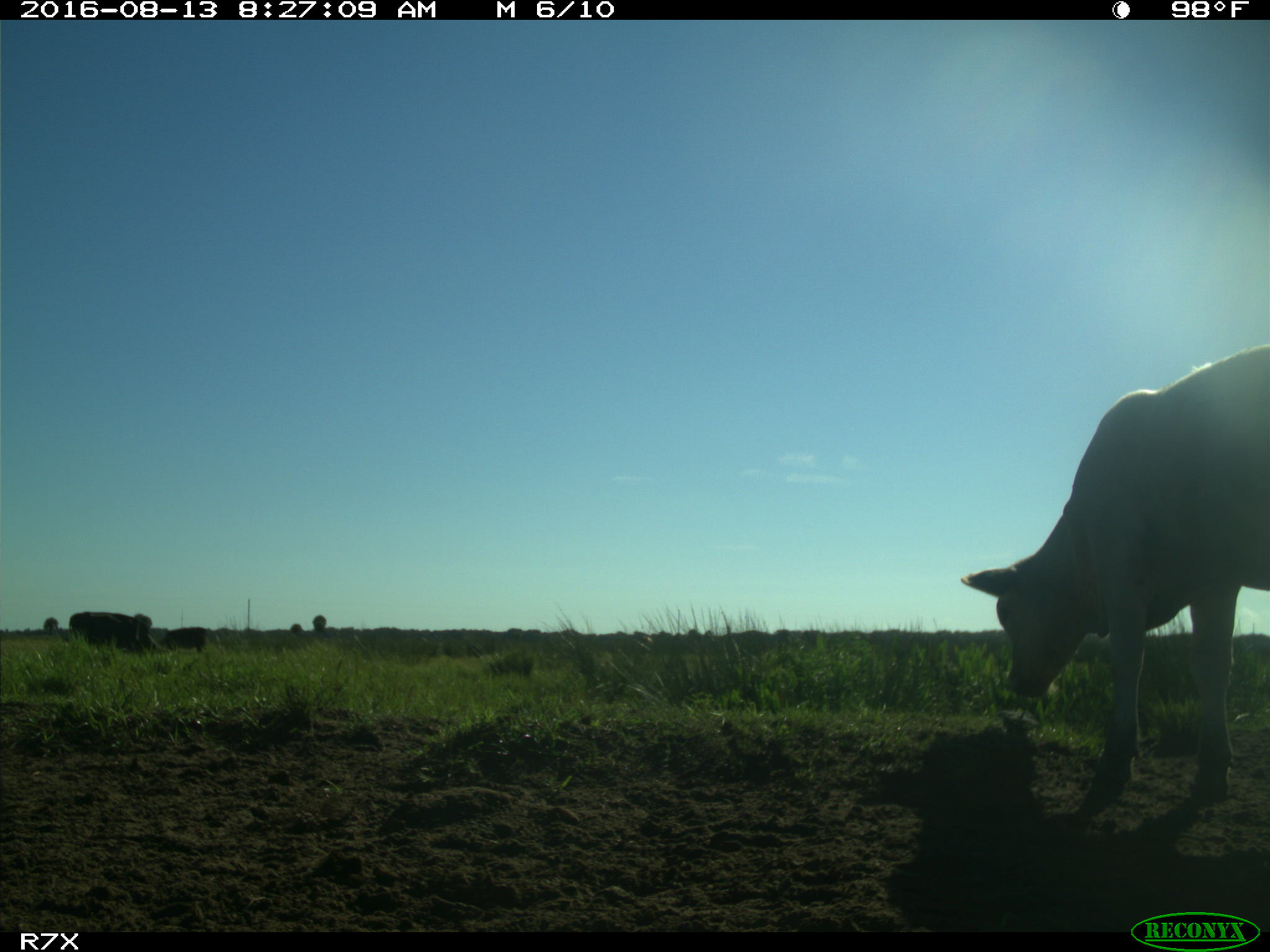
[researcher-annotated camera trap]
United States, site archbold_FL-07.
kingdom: Animalia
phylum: Chordata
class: Mammalia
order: Artiodactyla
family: Bovidae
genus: Bos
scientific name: Bos taurus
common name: domestic cow